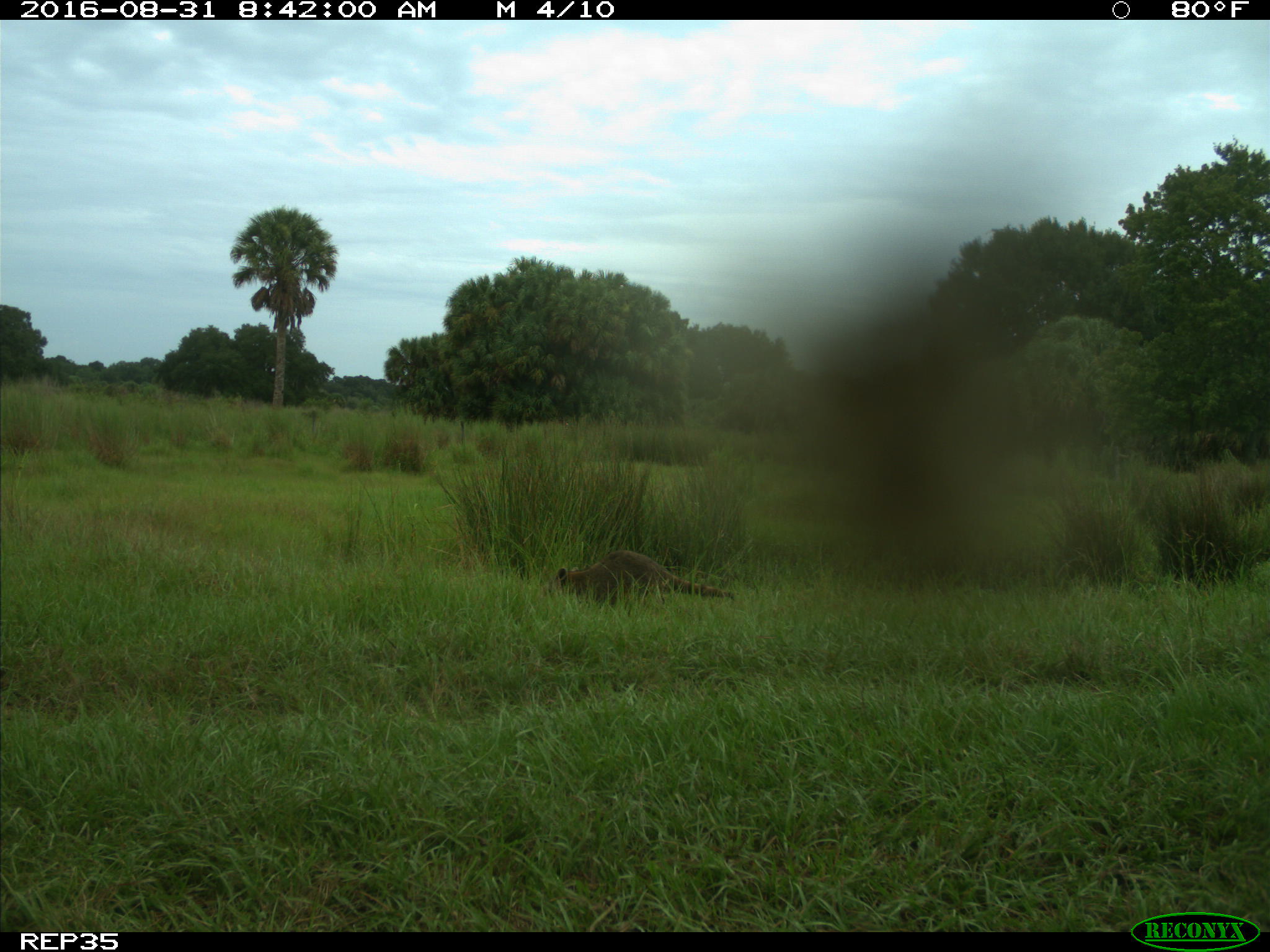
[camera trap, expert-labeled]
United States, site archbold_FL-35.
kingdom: Animalia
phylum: Chordata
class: Mammalia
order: Carnivora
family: Procyonidae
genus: Procyon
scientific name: Procyon lotor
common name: common raccoon